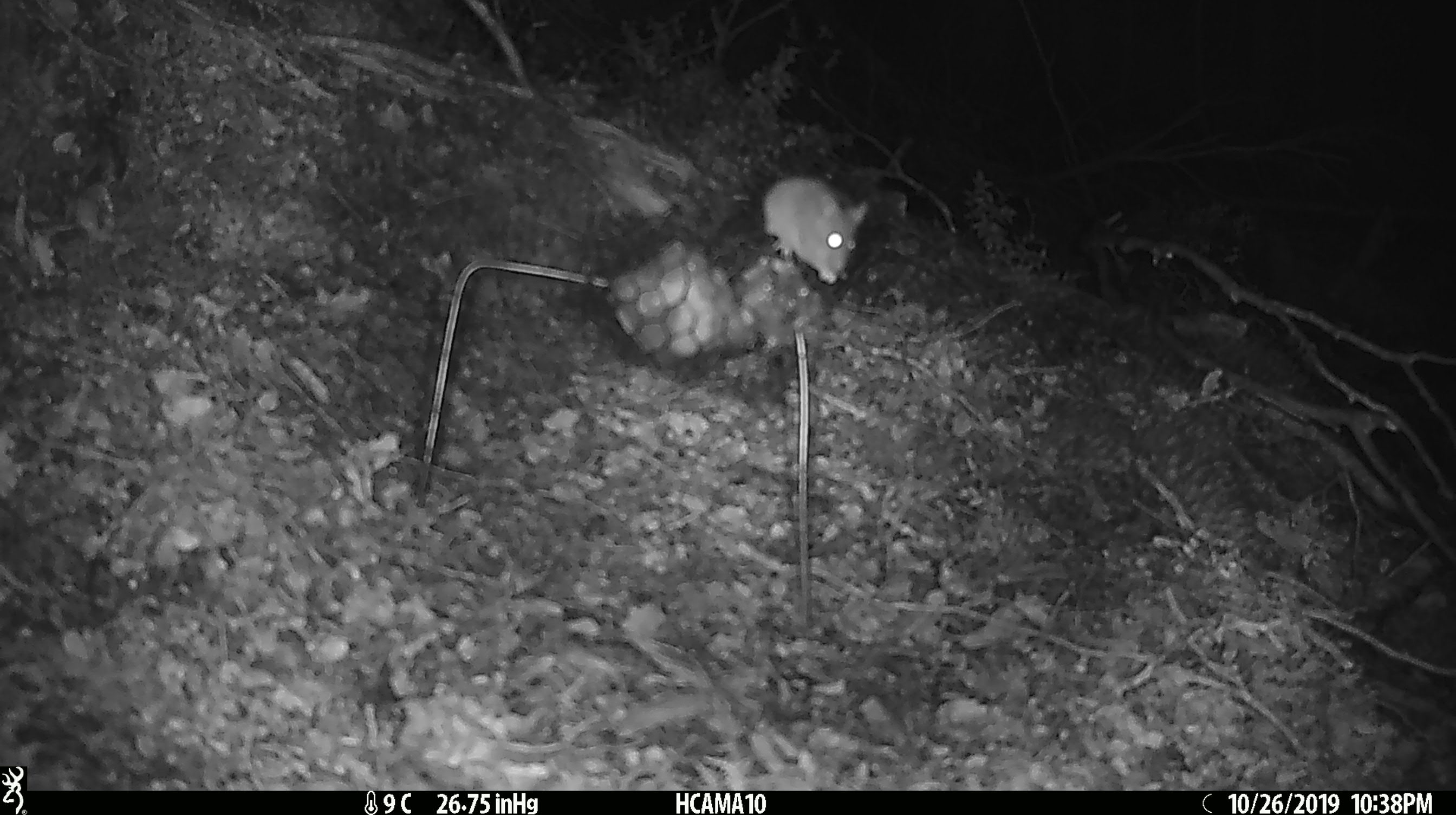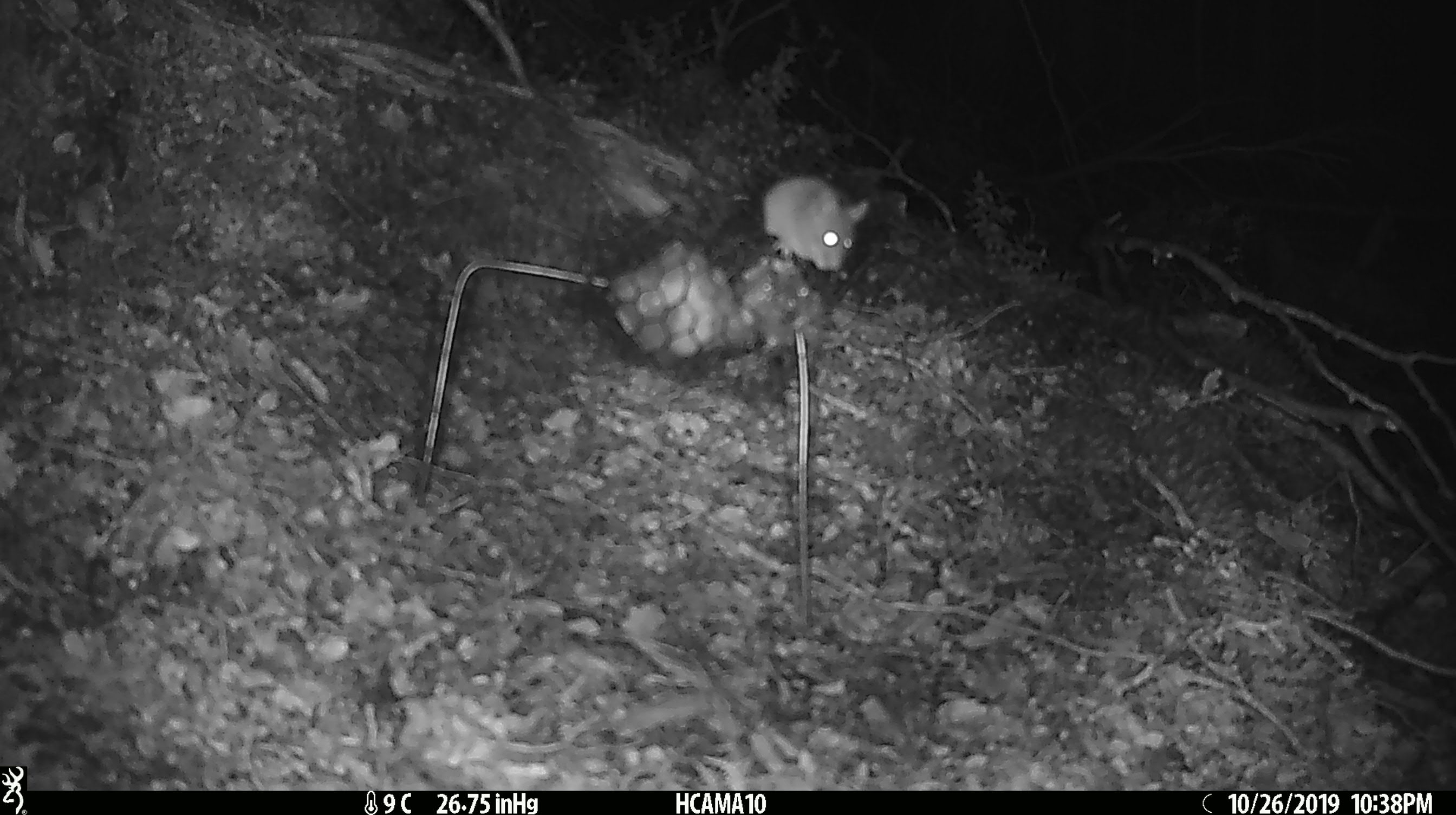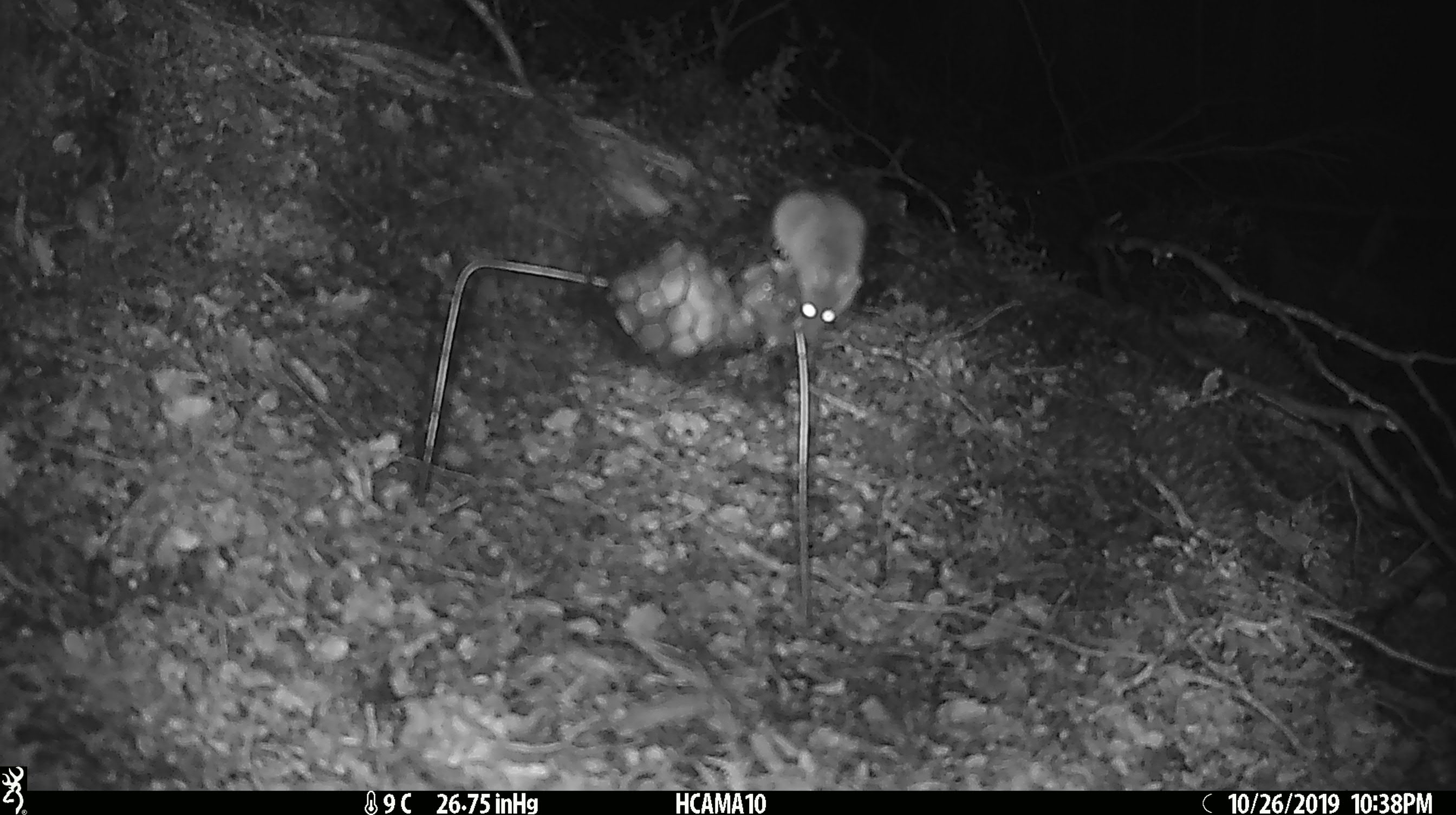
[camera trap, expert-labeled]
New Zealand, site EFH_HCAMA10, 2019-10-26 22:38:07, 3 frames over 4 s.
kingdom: Animalia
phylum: Chordata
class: Mammalia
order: Rodentia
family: Muridae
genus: Mus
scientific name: Mus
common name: mouse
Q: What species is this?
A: Mouse (Mus).